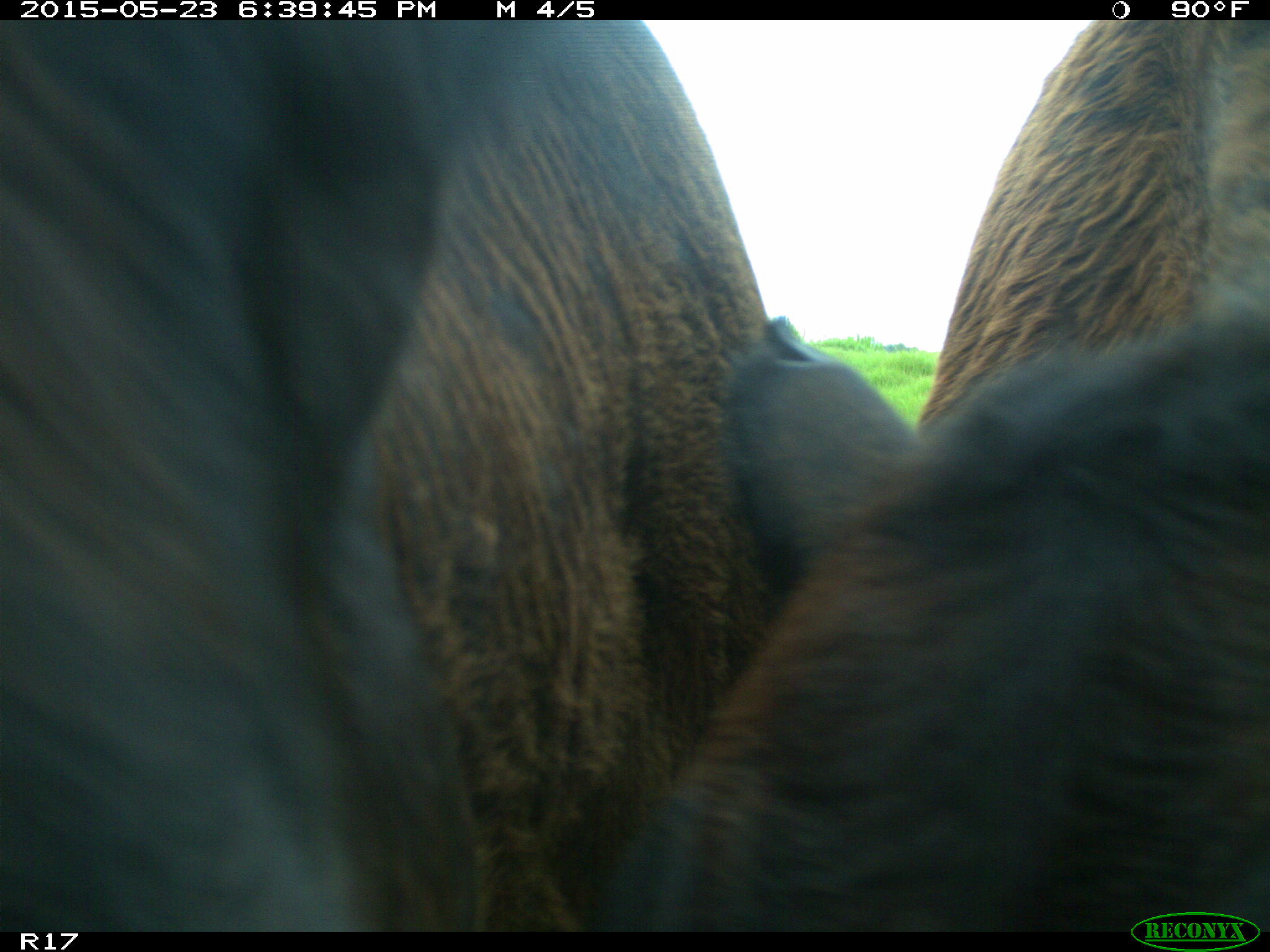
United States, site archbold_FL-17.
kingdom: Animalia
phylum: Chordata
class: Mammalia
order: Artiodactyla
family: Bovidae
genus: Bos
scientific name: Bos taurus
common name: domestic cow